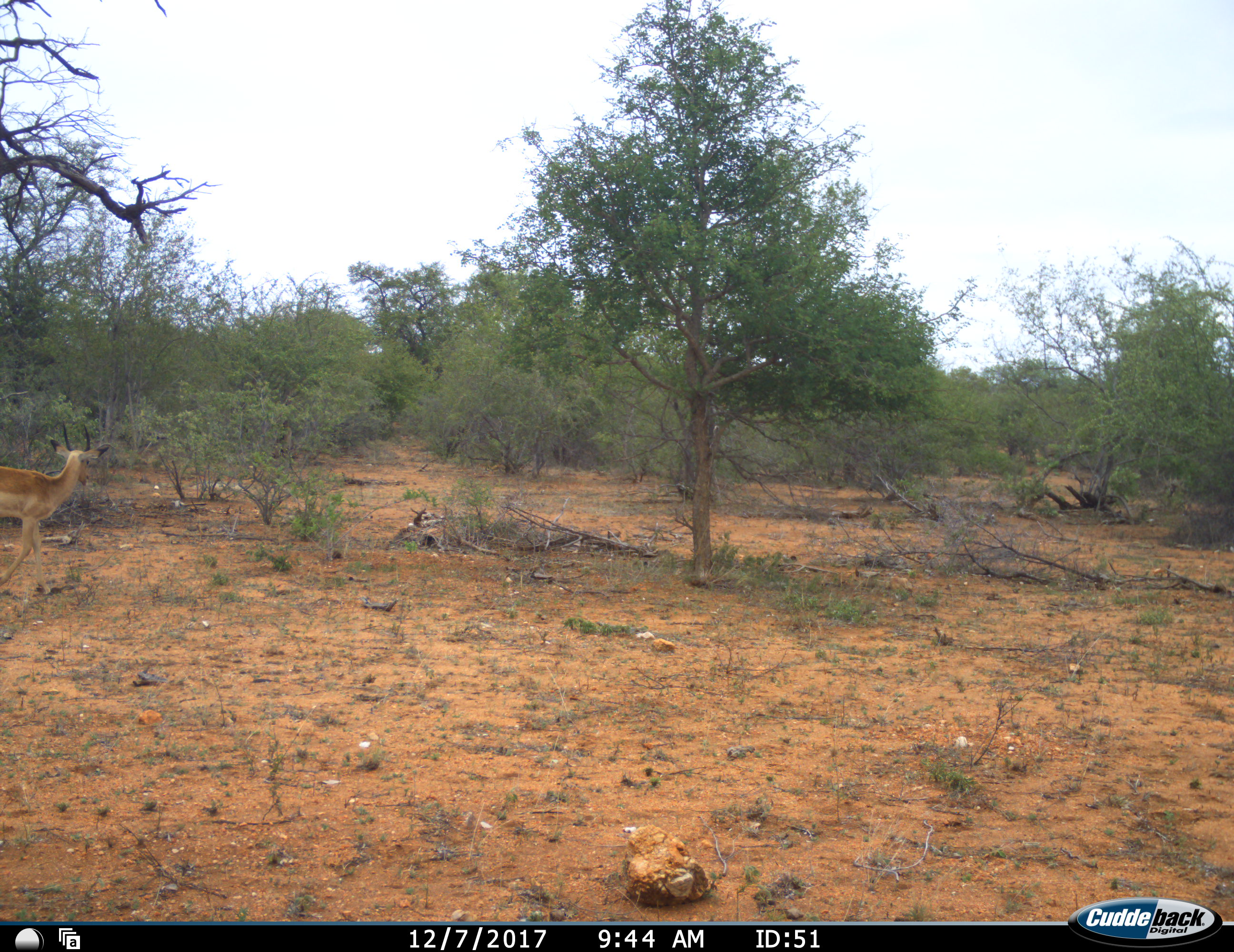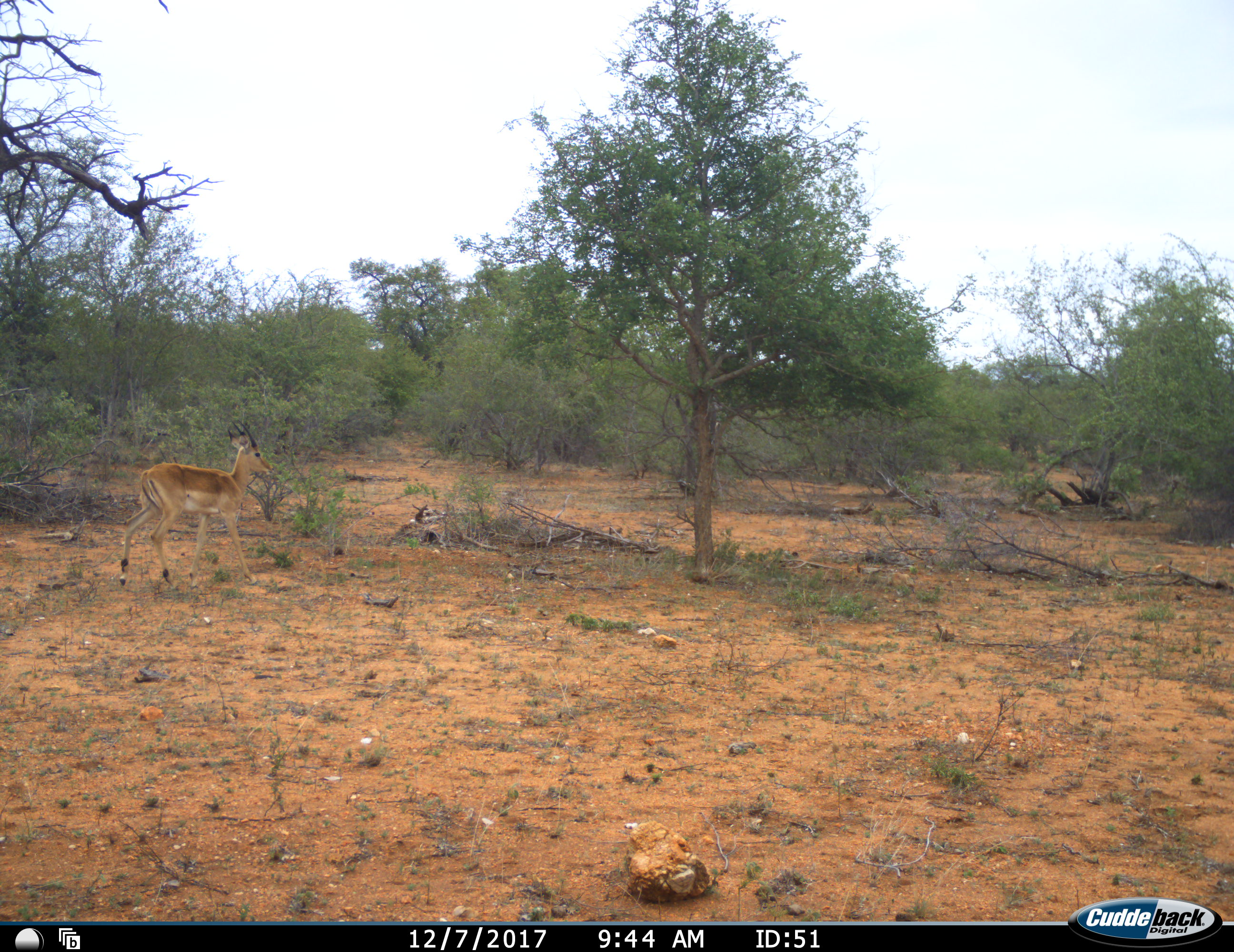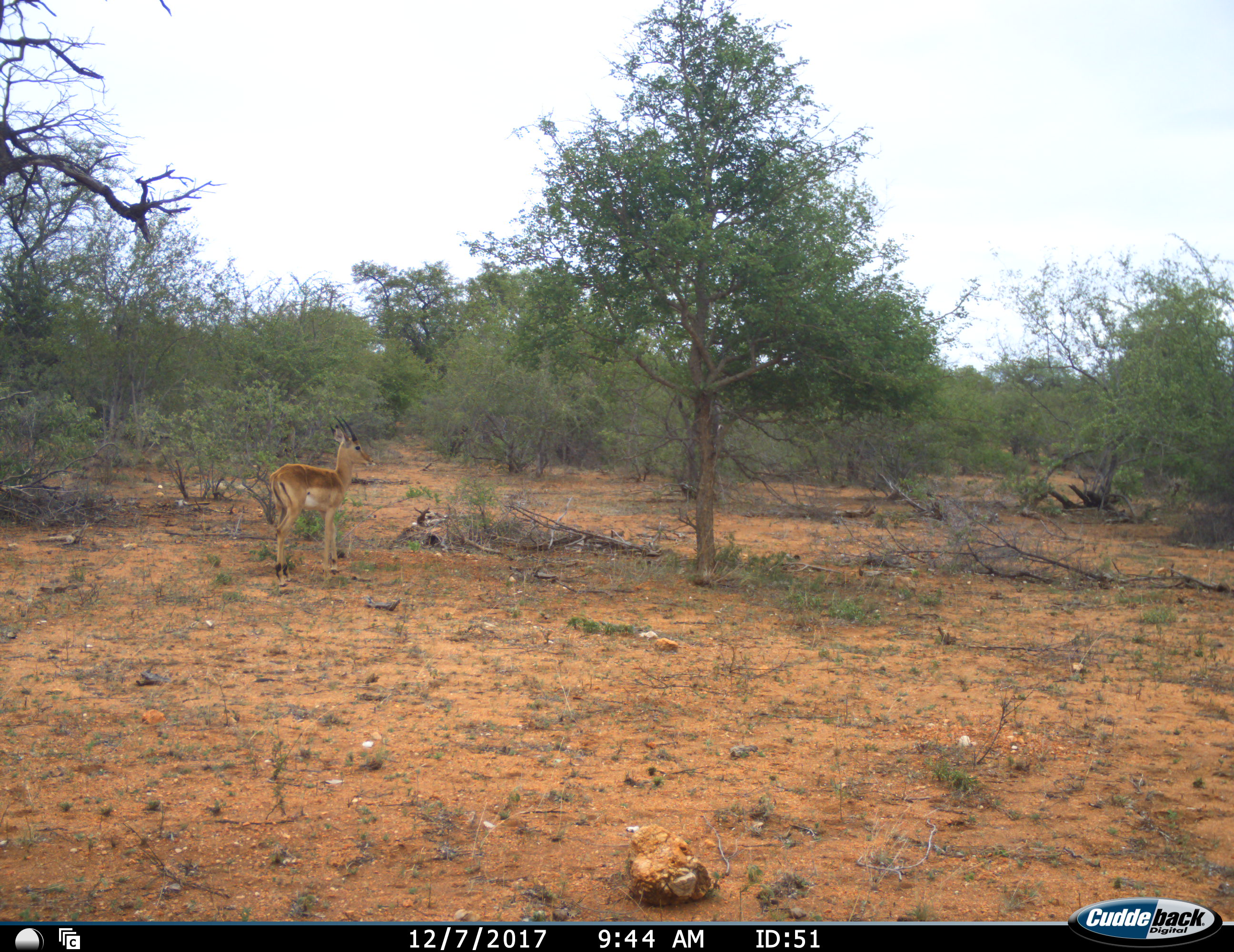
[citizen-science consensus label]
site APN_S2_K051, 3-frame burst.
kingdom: Animalia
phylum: Chordata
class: Mammalia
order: Artiodactyla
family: Bovidae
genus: Aepyceros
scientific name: Aepyceros melampus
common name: impala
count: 1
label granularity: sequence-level